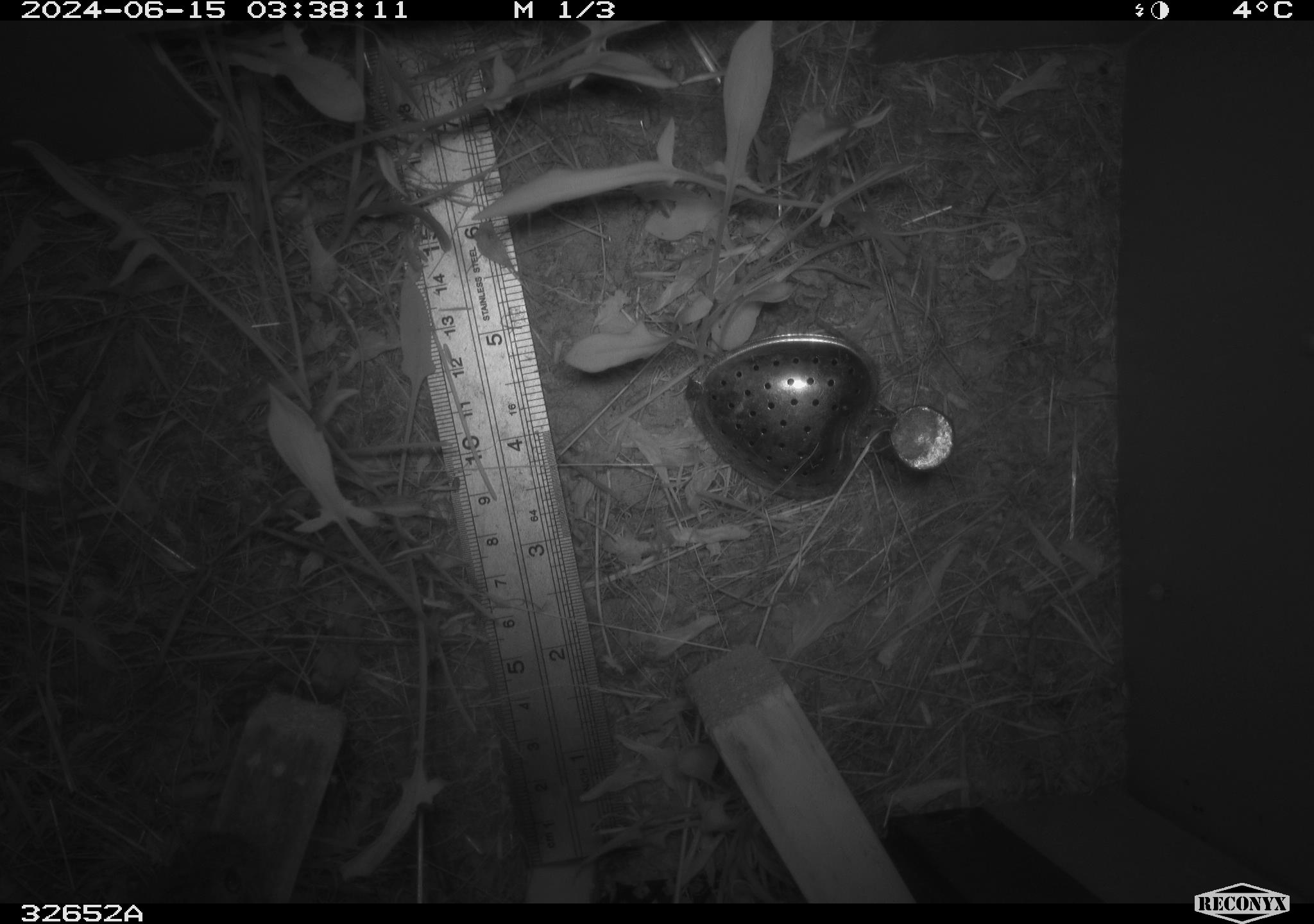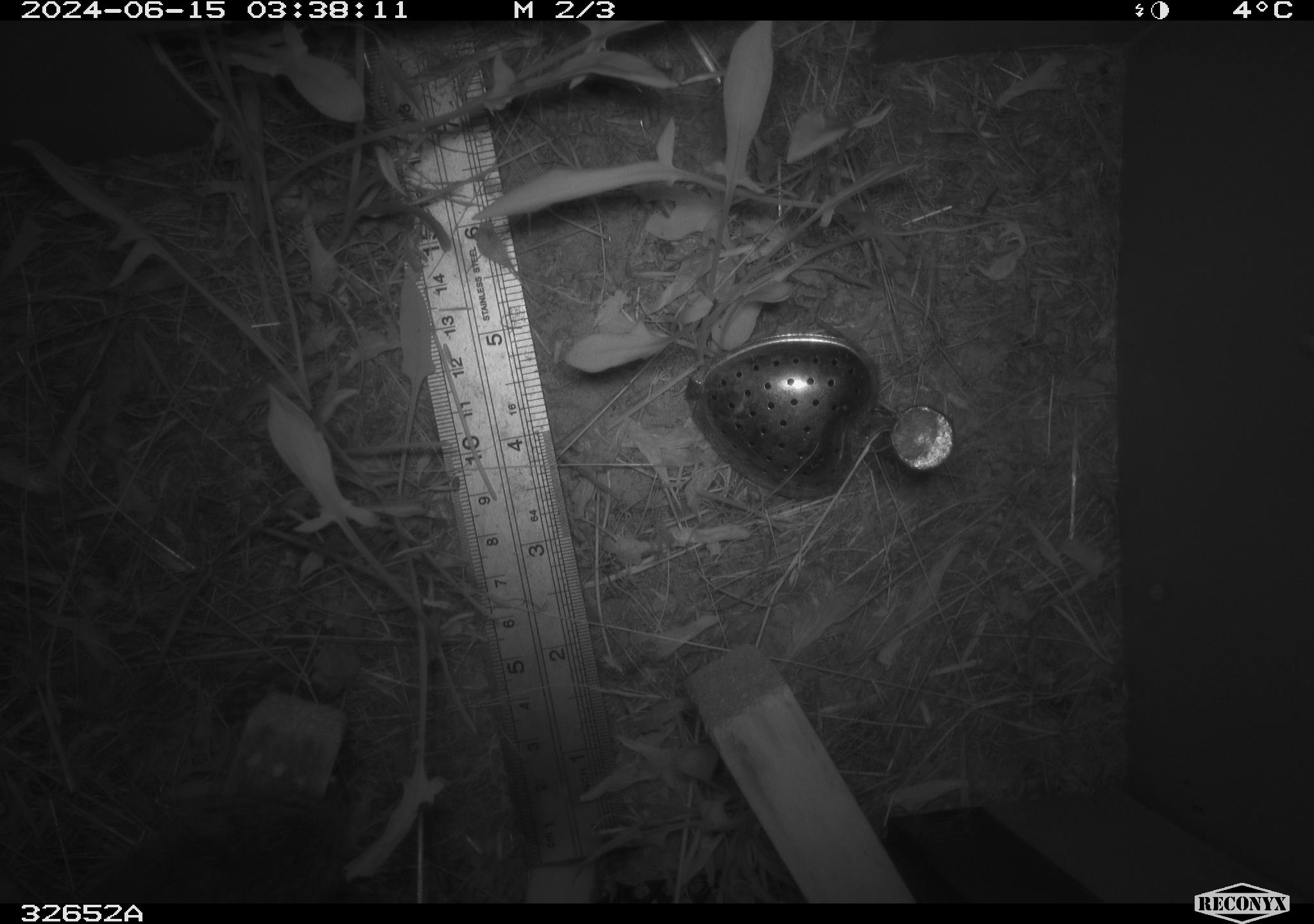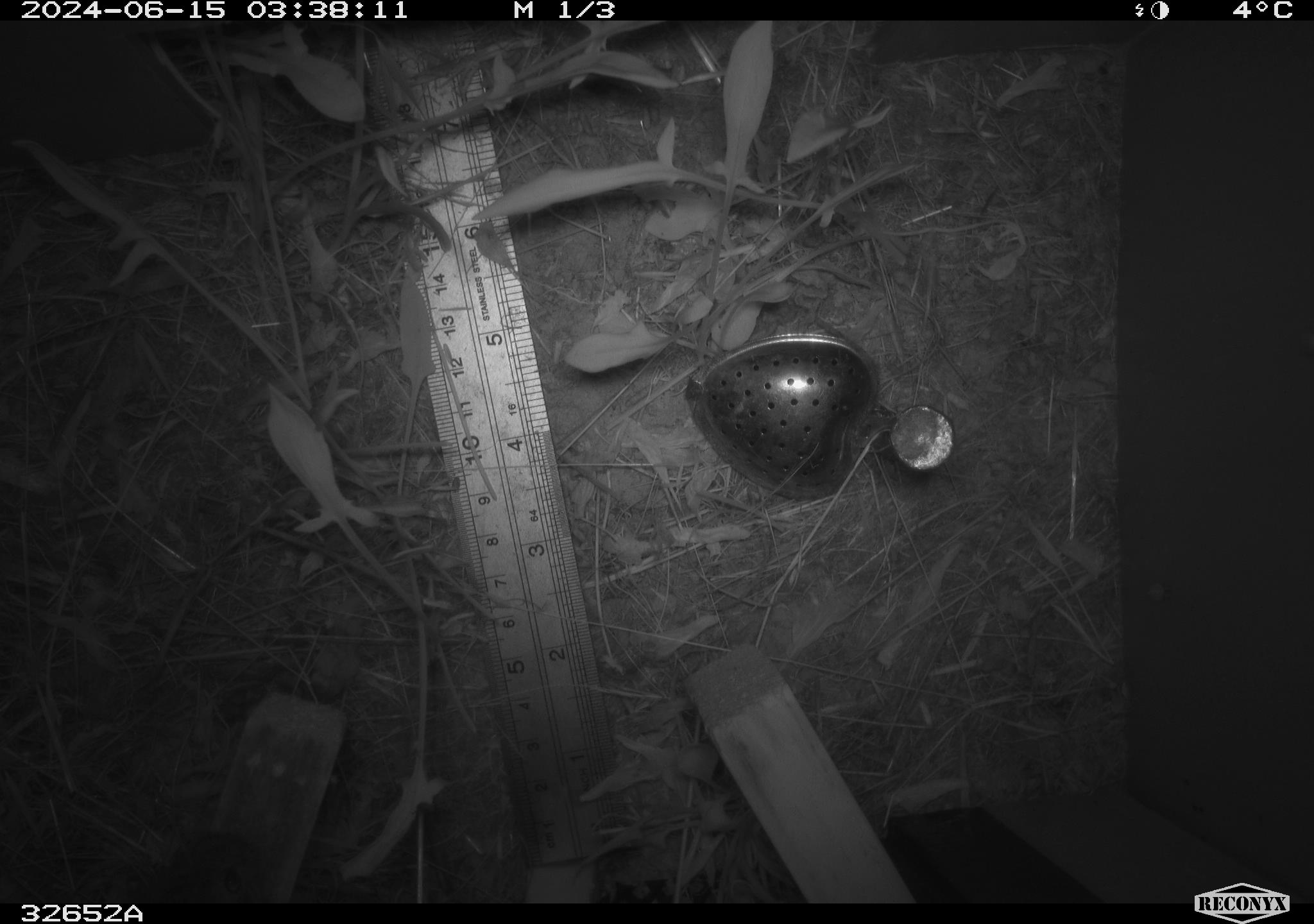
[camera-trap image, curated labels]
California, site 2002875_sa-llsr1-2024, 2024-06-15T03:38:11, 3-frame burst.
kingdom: Animalia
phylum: Chordata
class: Mammalia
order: Rodentia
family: Cricetidae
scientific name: Arvicolinae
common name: voles, lemmings, and muskrats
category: arvicolinae subfamily